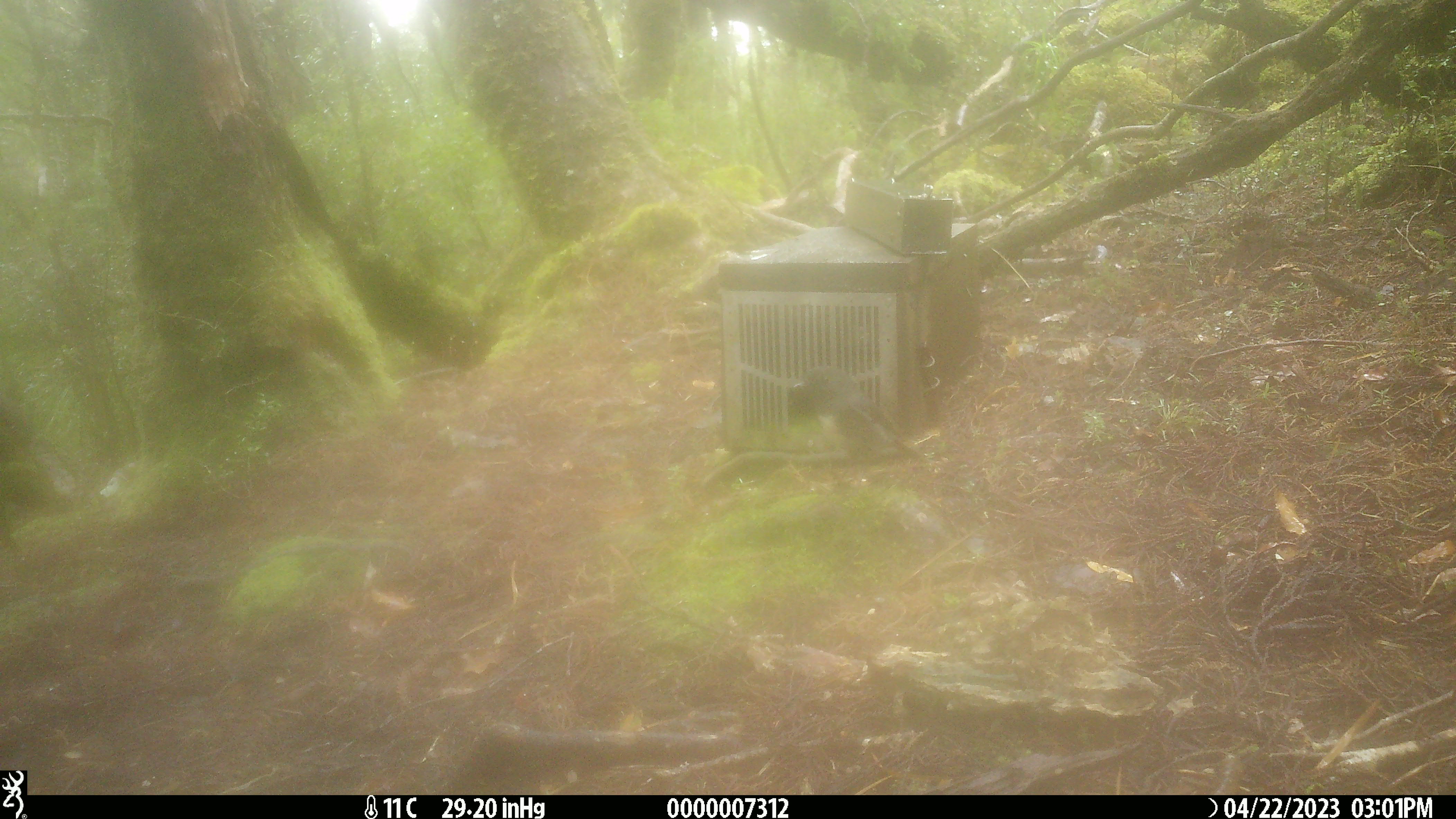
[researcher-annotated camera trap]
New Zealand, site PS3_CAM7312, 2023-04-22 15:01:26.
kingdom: Animalia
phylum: Chordata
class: Aves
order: Passeriformes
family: Petroicidae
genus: Petroica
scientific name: Petroica australis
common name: new zealand robin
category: robin